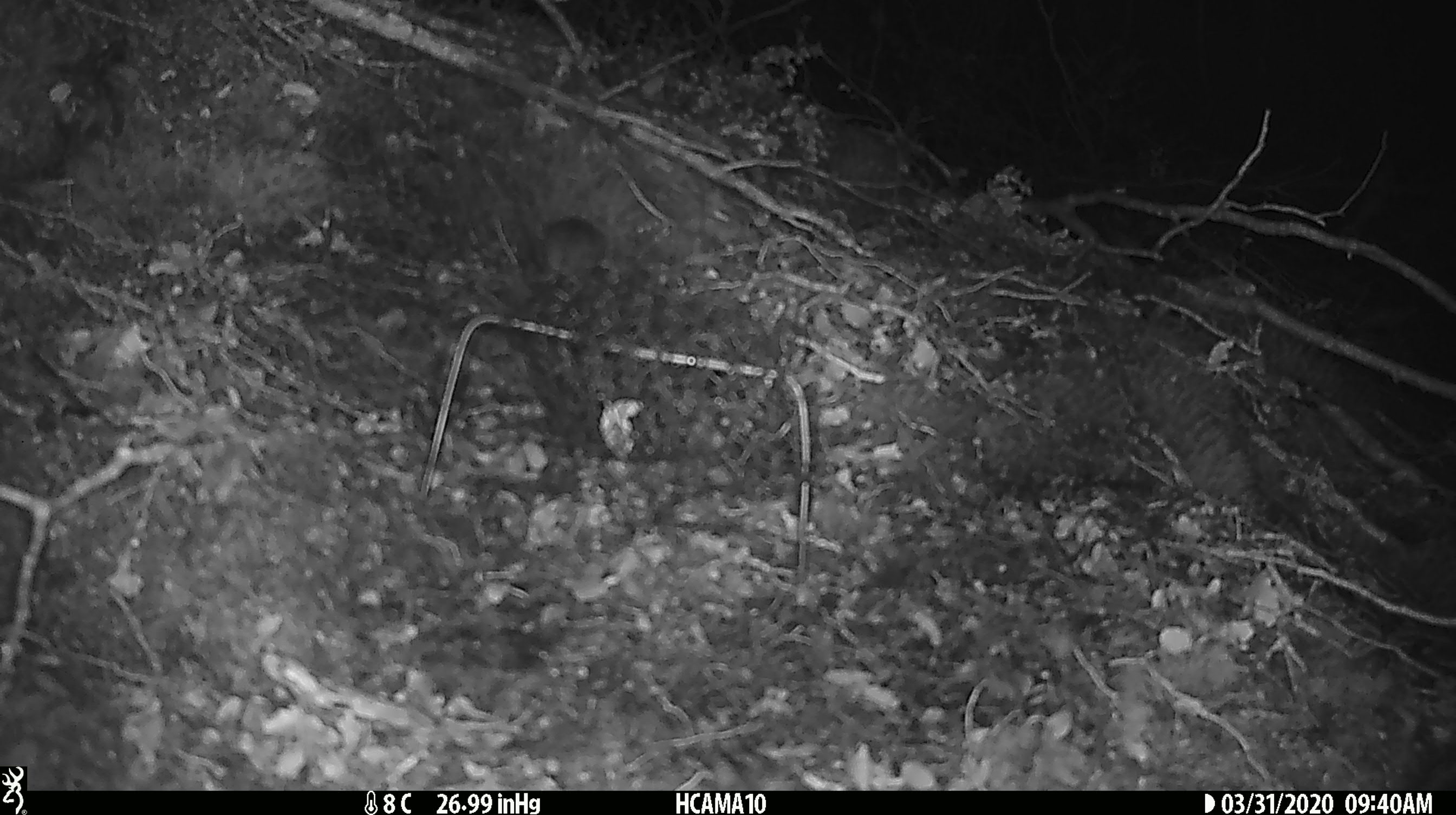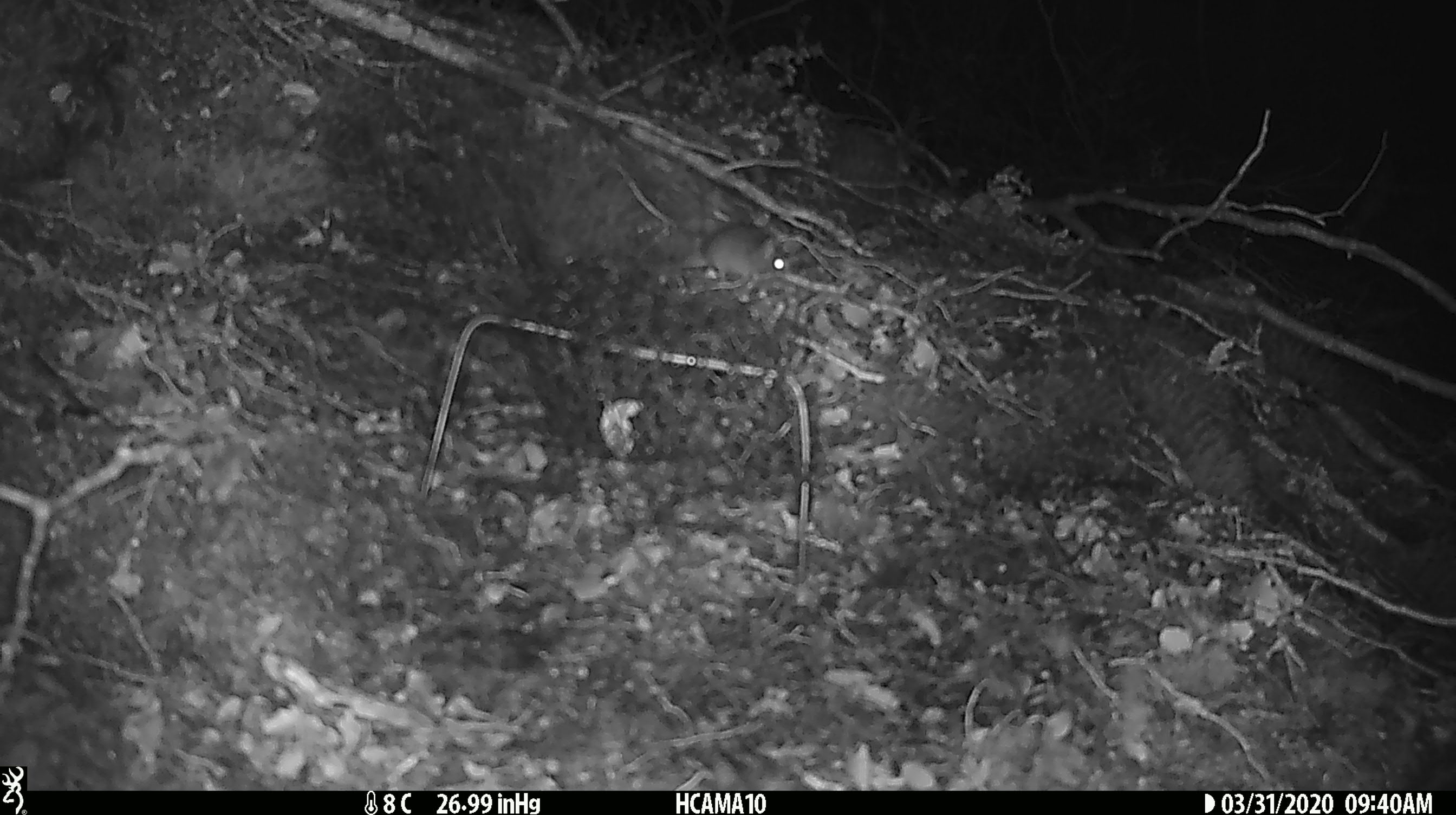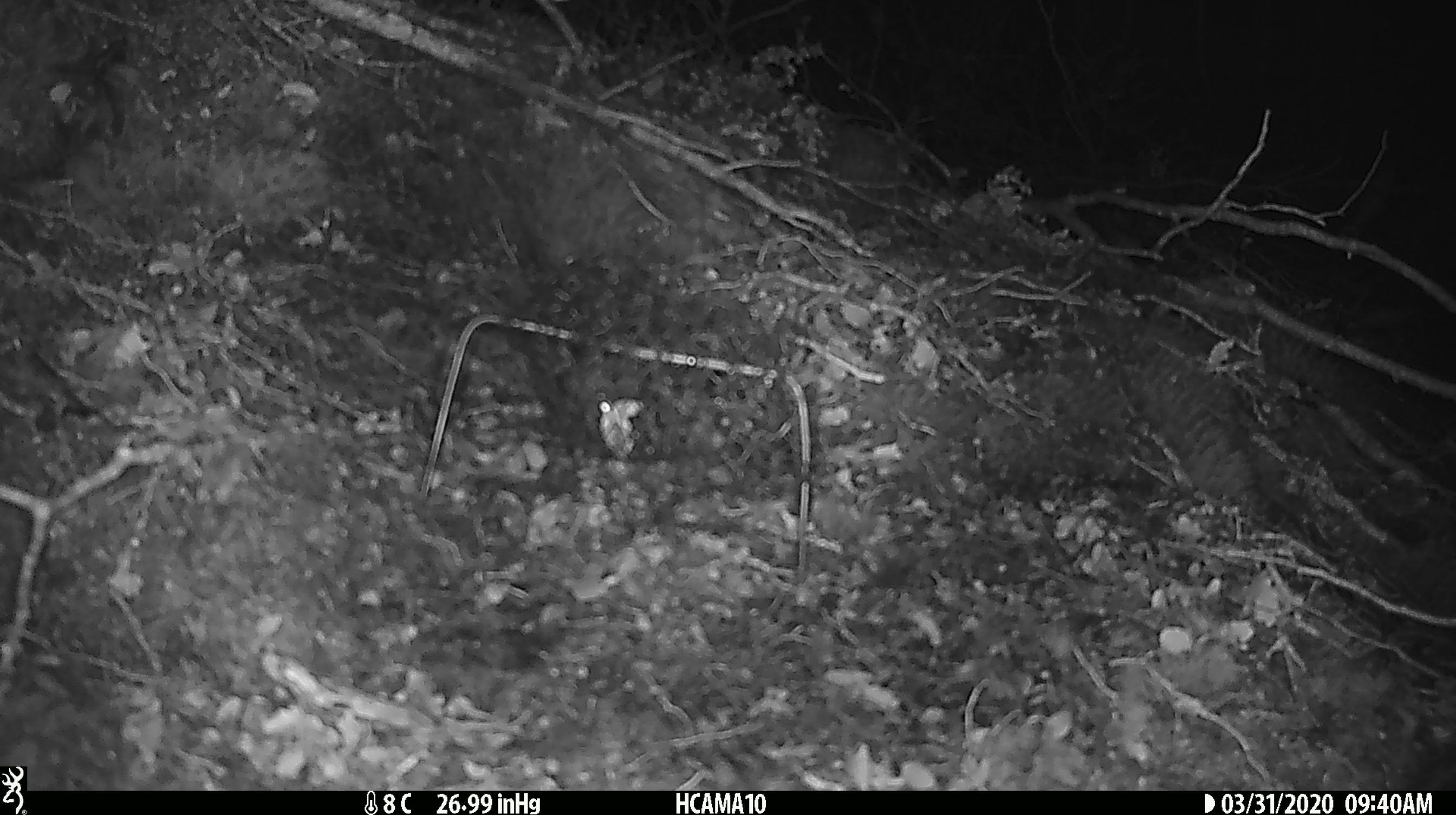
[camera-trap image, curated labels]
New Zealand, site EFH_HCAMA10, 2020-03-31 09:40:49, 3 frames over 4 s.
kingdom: Animalia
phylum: Chordata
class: Mammalia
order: Rodentia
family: Muridae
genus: Mus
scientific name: Mus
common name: mouse